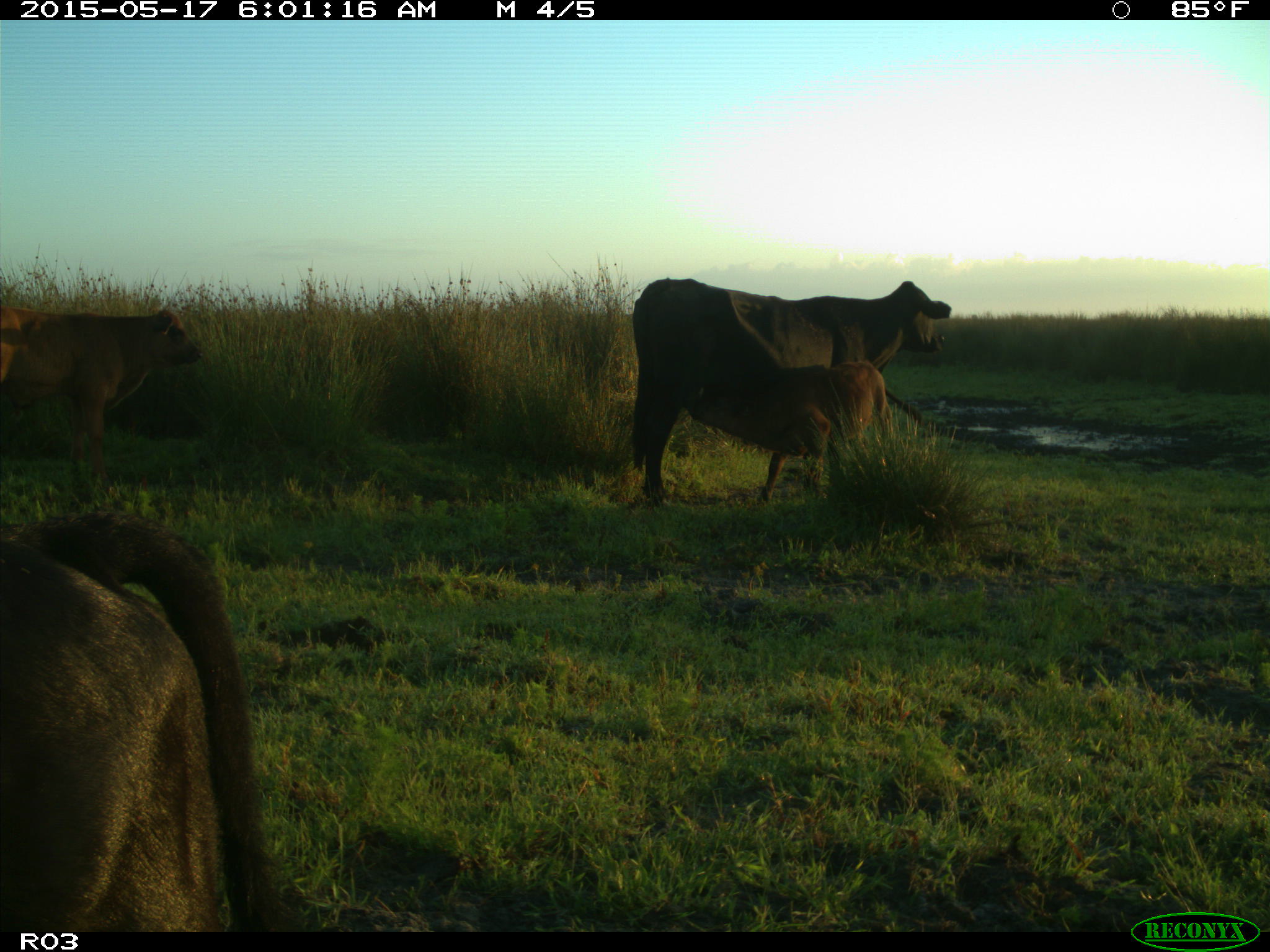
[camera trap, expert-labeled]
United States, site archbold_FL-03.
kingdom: Animalia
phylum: Chordata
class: Mammalia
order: Artiodactyla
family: Bovidae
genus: Bos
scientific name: Bos taurus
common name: domestic cow